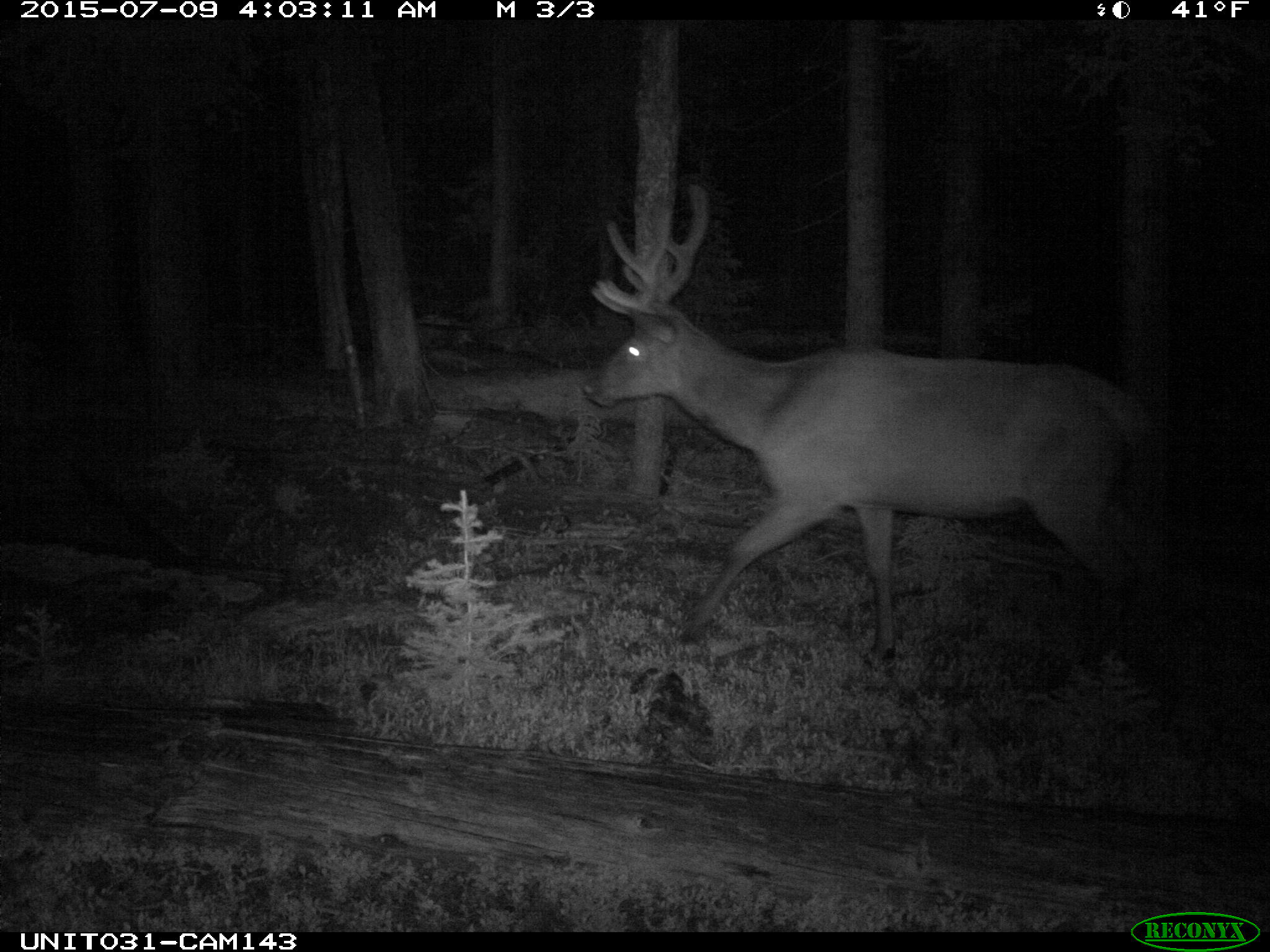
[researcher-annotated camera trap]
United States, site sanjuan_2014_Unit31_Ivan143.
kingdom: Animalia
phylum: Chordata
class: Mammalia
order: Artiodactyla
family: Cervidae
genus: Cervus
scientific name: Cervus elaphus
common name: red deer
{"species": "Cervus elaphus (red deer)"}